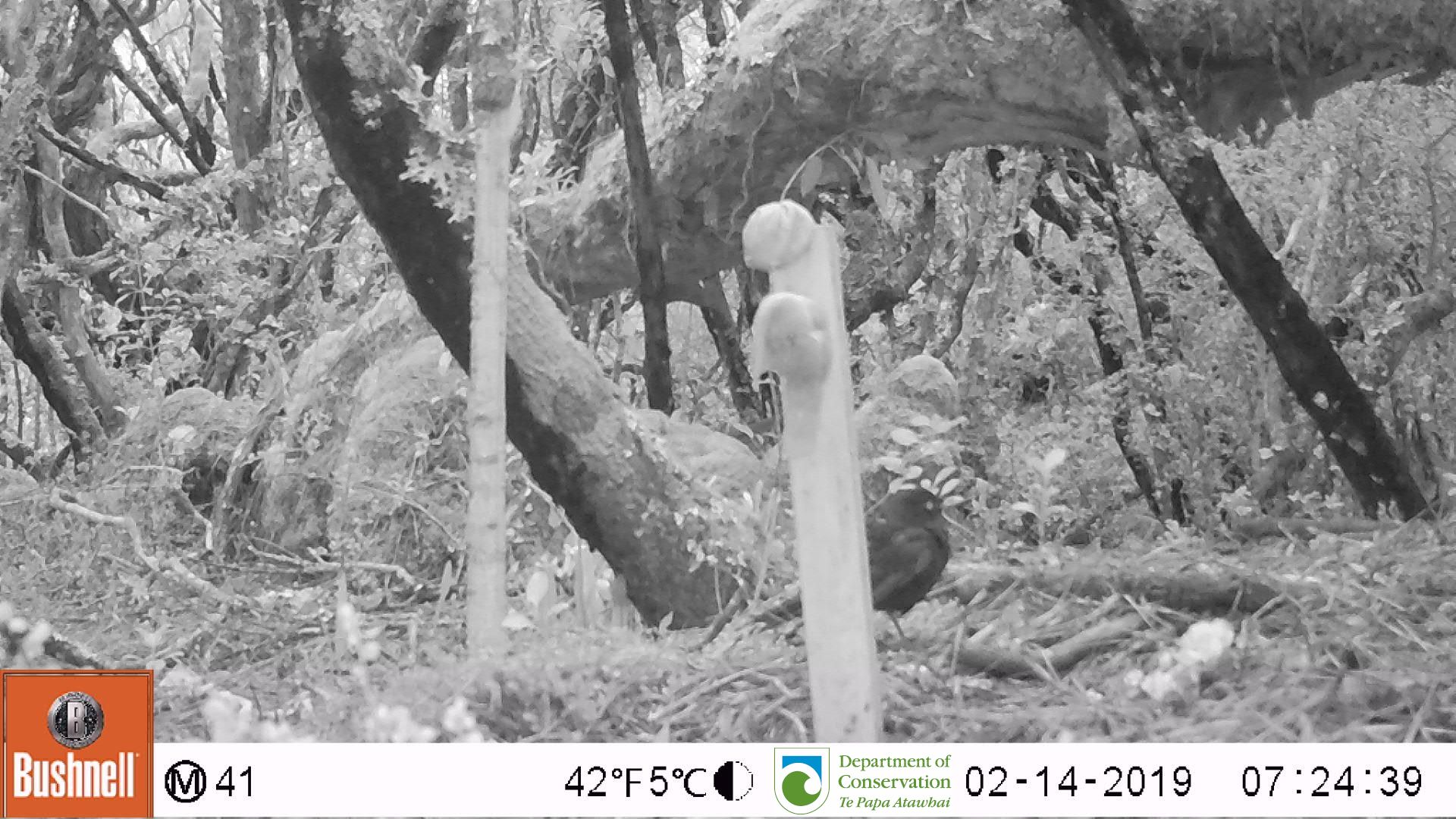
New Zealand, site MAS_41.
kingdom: Animalia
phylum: Chordata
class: Aves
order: Passeriformes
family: Turdidae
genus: Turdus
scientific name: Turdus merula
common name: eurasian blackbird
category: blackbird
Blackbird (eurasian blackbird) (Turdus merula).